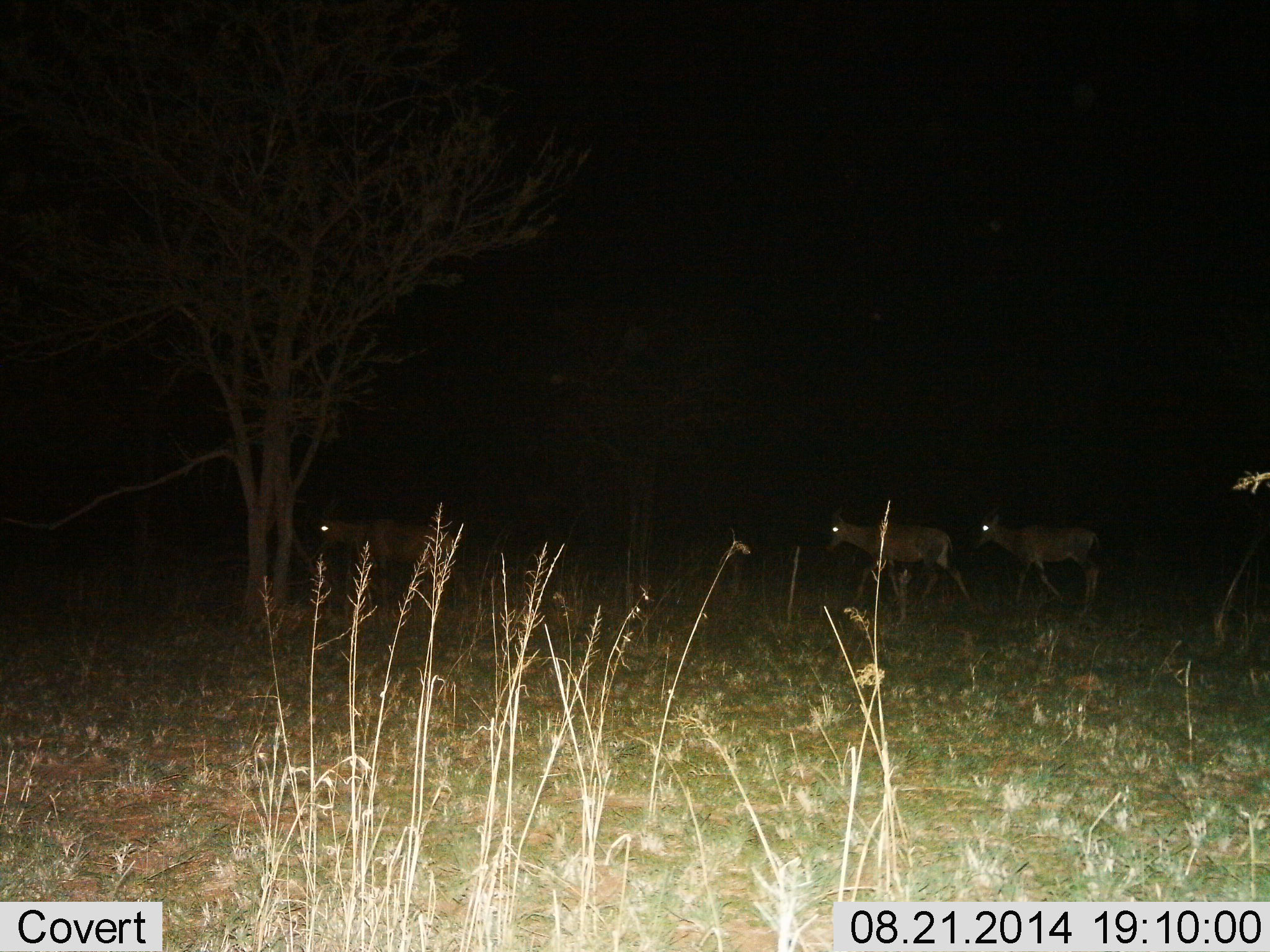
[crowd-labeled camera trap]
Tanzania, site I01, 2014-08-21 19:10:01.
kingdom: Animalia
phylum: Chordata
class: Mammalia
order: Artiodactyla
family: Bovidae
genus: Damaliscus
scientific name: Damaliscus lunatus jimela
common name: topi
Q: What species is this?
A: Topi (Damaliscus lunatus jimela).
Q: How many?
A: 3.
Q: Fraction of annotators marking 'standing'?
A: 0%.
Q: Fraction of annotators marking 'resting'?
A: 0%.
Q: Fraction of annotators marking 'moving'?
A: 100%.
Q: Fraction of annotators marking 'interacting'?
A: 0%.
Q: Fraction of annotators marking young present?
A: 0%.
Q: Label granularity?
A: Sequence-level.